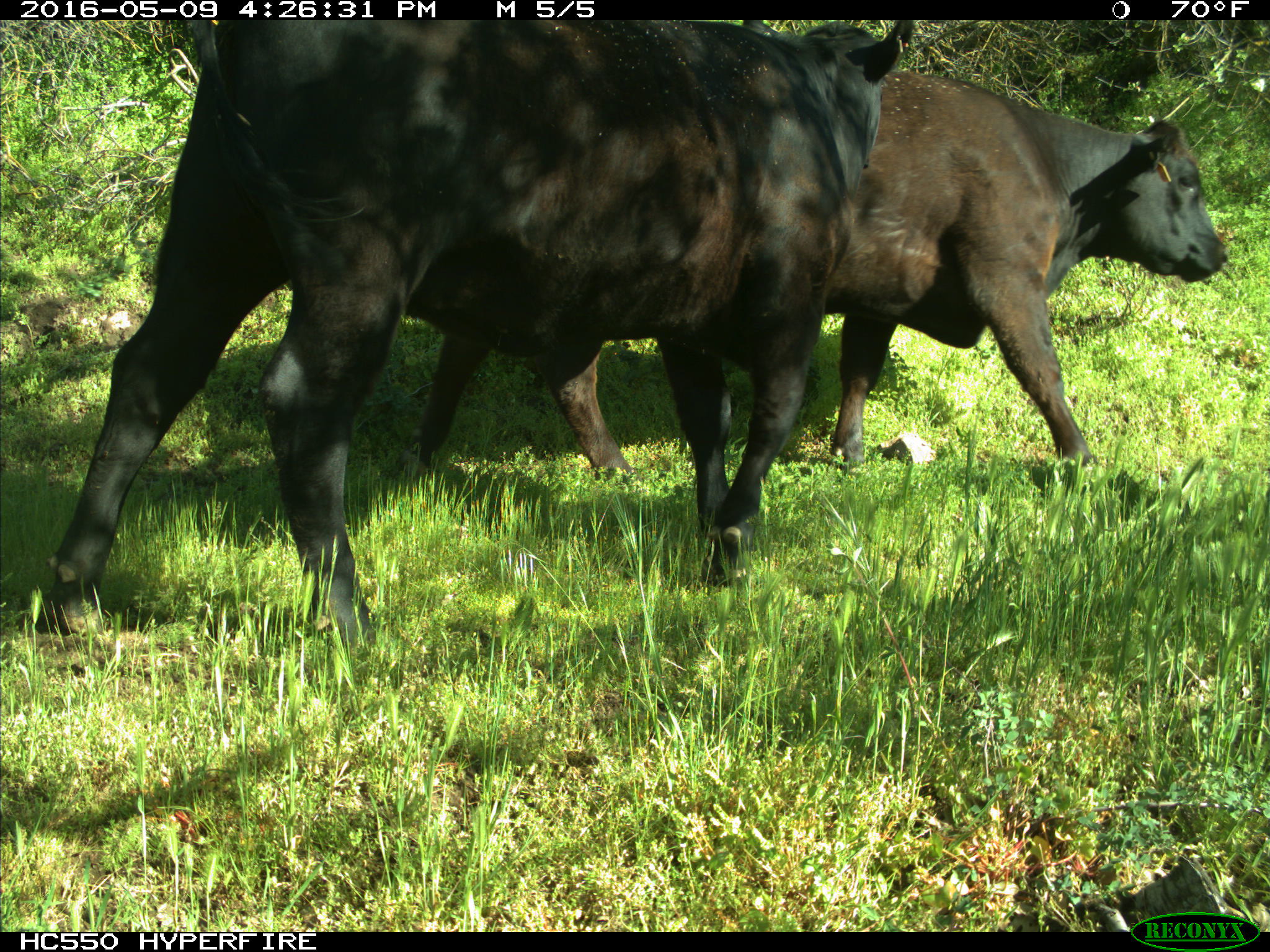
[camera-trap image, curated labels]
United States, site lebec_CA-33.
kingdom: Animalia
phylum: Chordata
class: Mammalia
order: Artiodactyla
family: Bovidae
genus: Bos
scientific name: Bos taurus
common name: domestic cow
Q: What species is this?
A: Bos taurus (domestic cow).